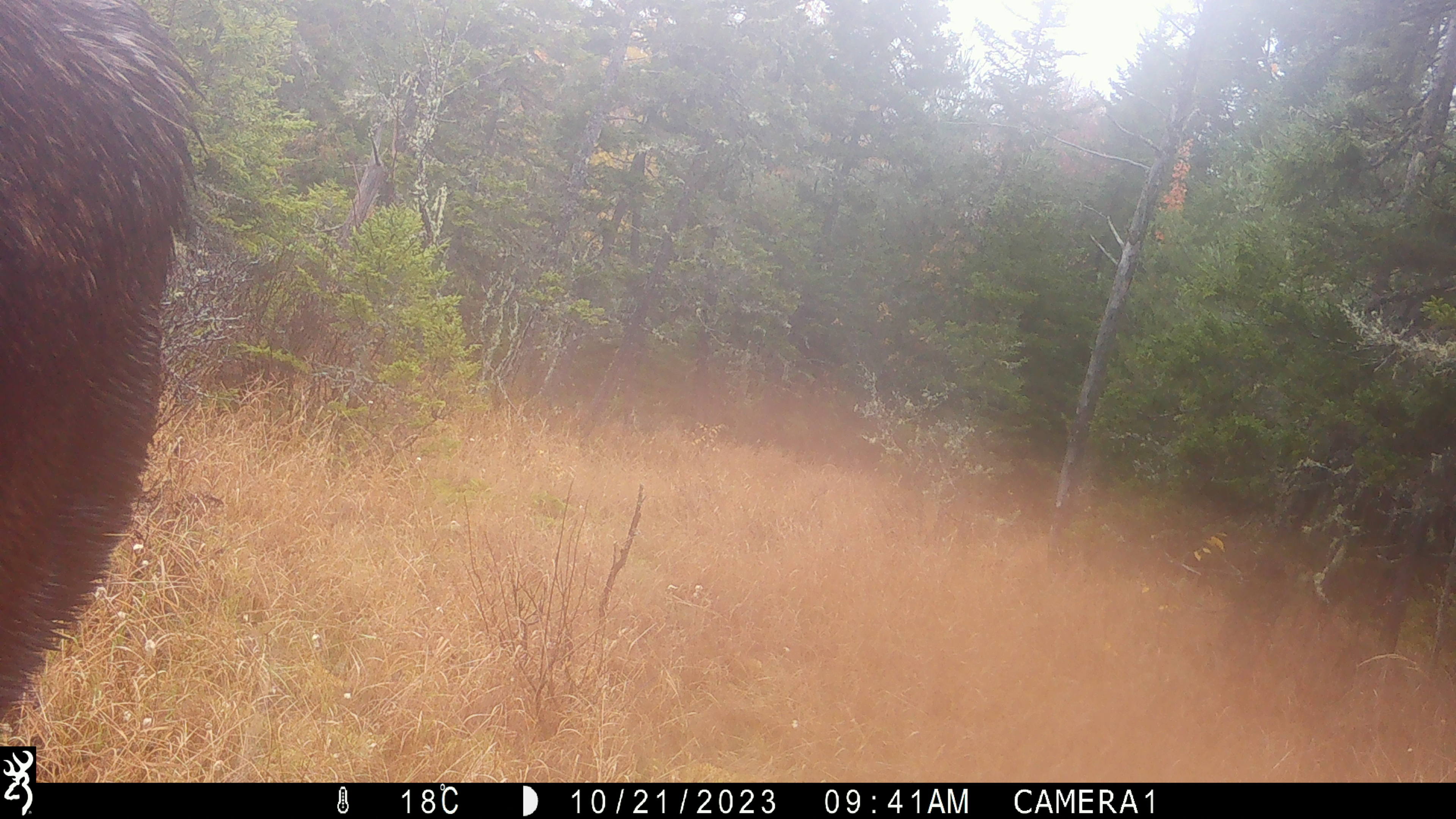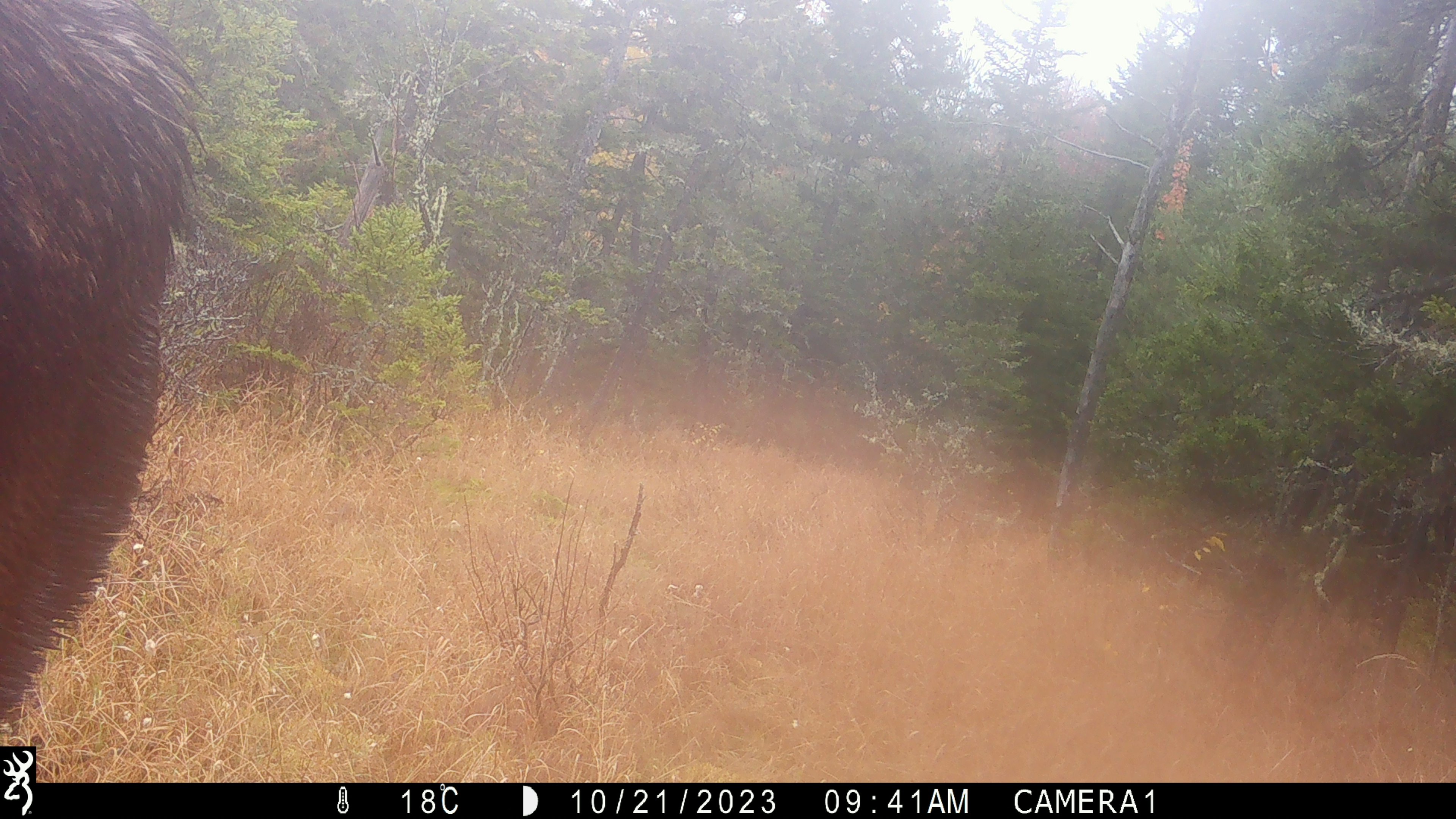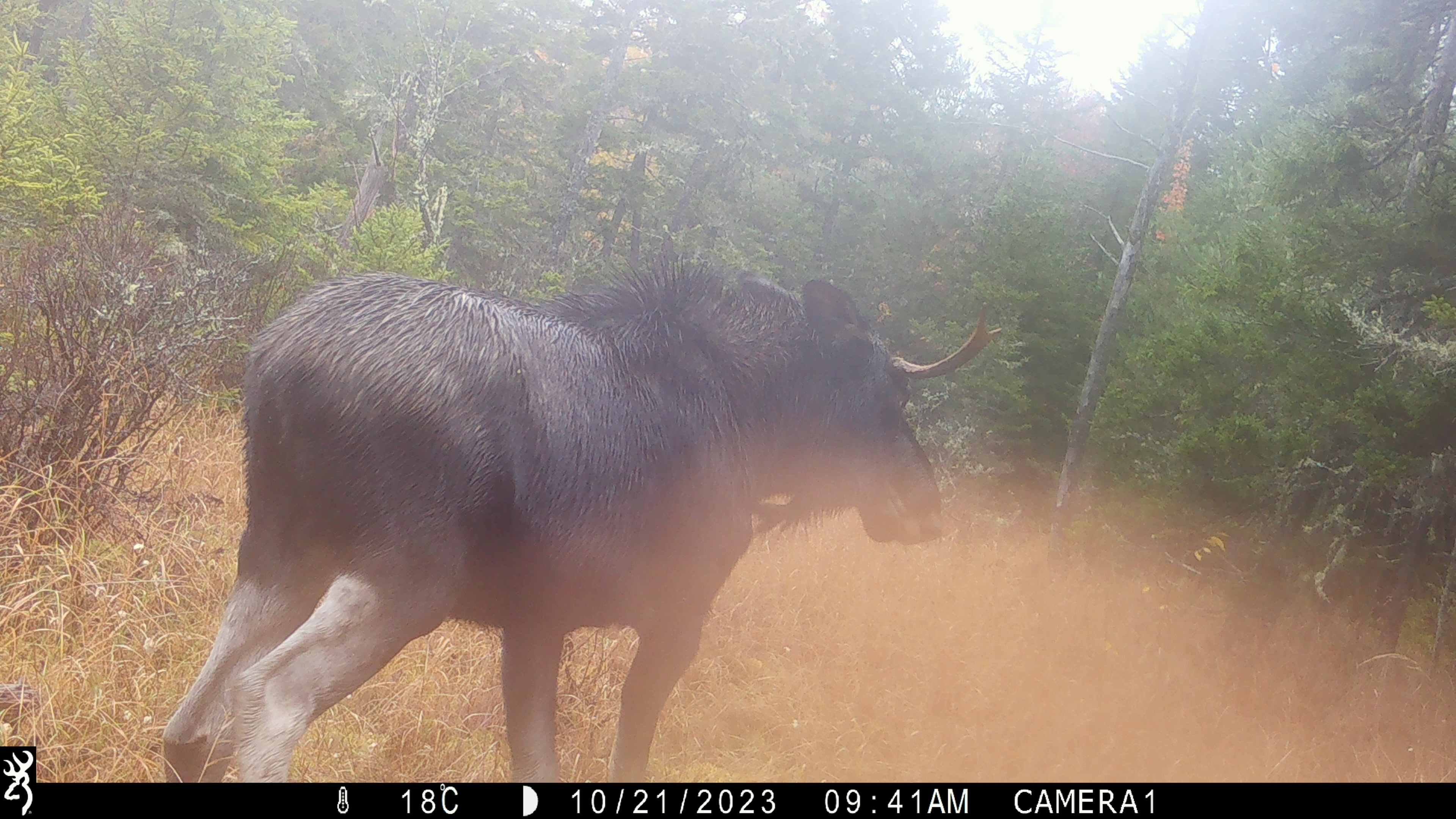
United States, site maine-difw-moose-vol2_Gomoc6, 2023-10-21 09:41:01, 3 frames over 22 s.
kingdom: Animalia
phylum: Chordata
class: Mammalia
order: Artiodactyla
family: Cervidae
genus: Alces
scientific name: Alces alces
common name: moose